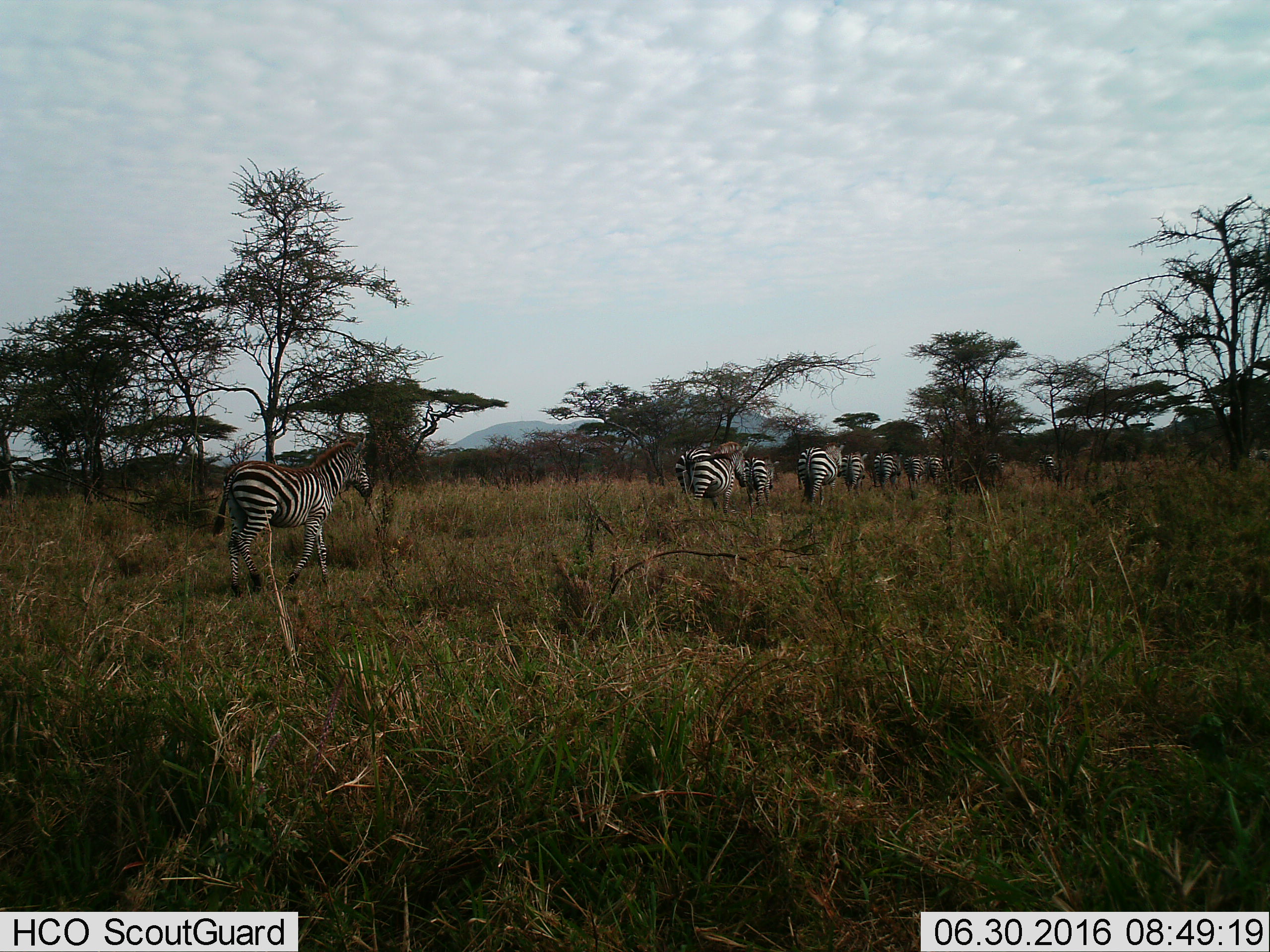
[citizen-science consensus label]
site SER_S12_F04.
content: unidentified animal